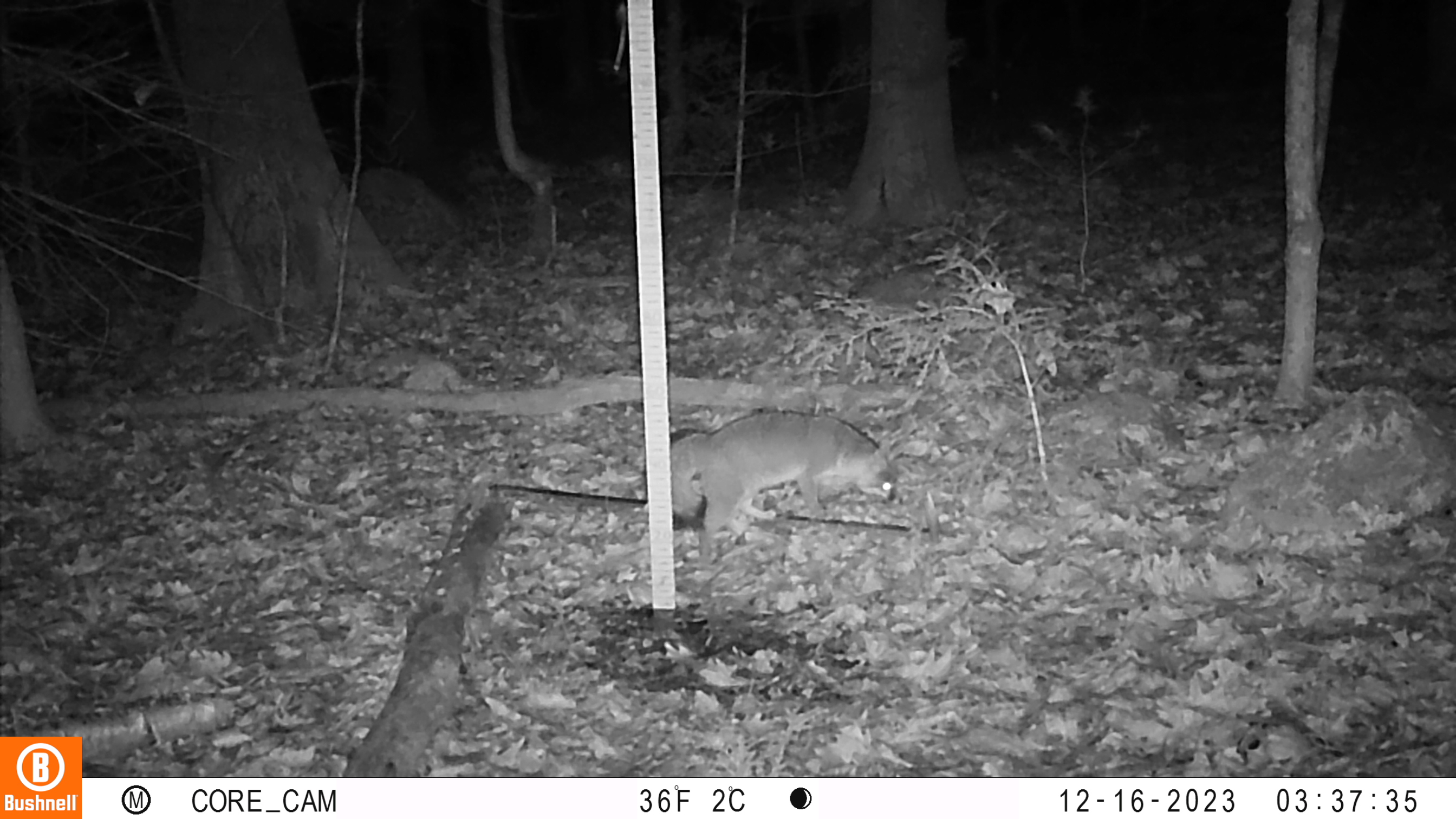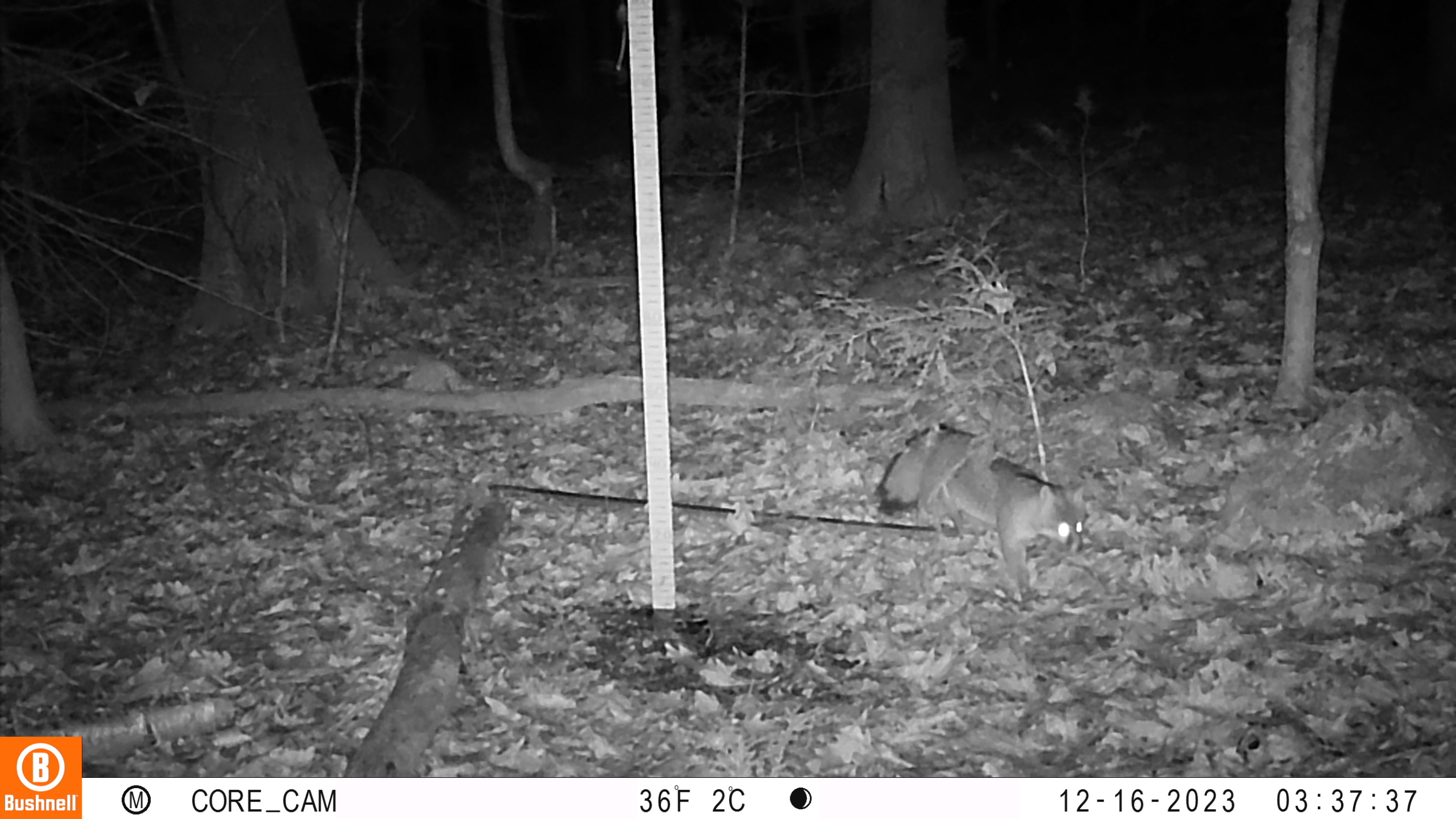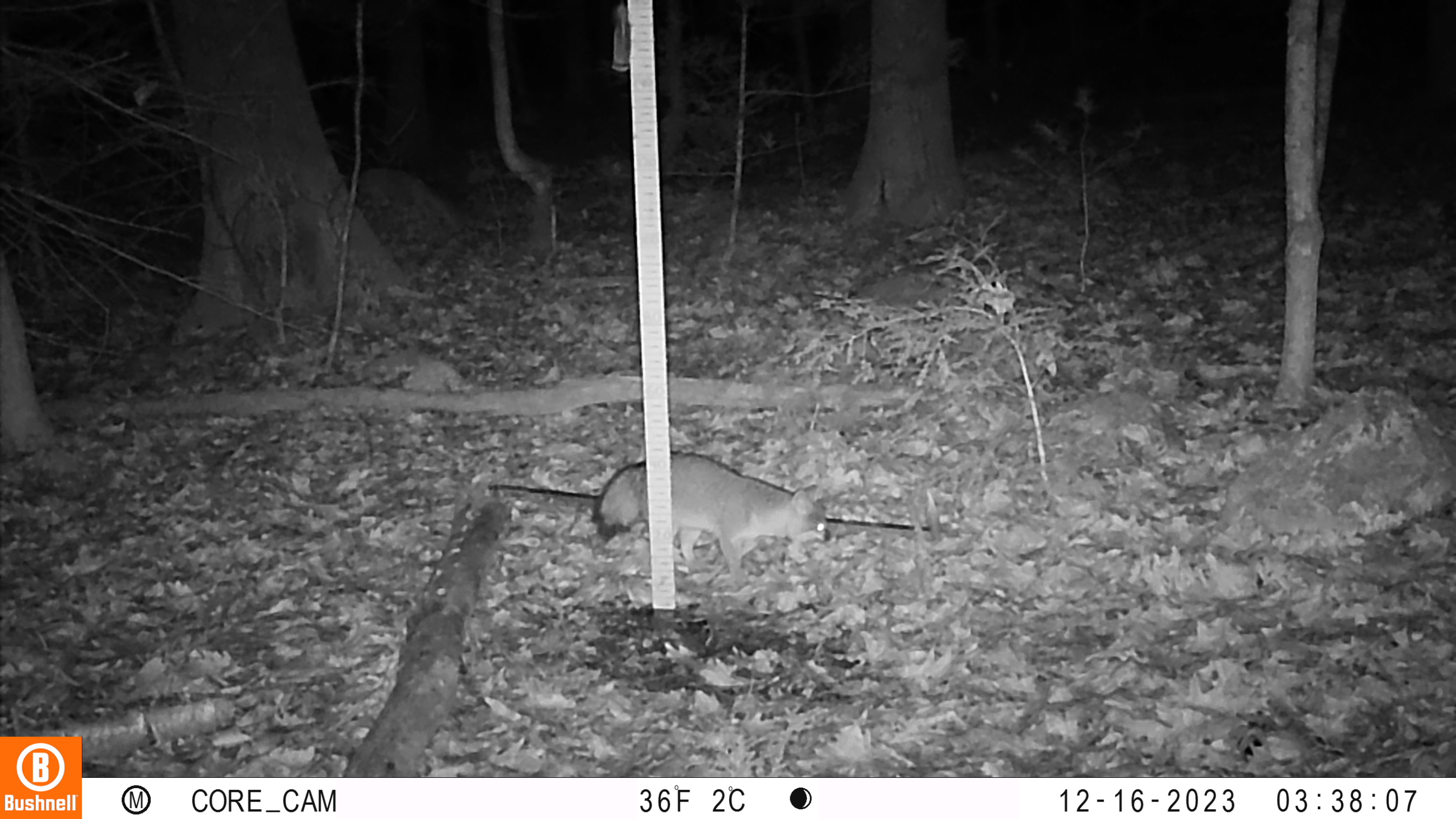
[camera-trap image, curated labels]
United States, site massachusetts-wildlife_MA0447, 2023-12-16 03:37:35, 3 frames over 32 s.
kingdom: Animalia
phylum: Chordata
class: Mammalia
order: Carnivora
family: Canidae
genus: Urocyon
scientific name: Urocyon cinereoargenteus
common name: gray fox